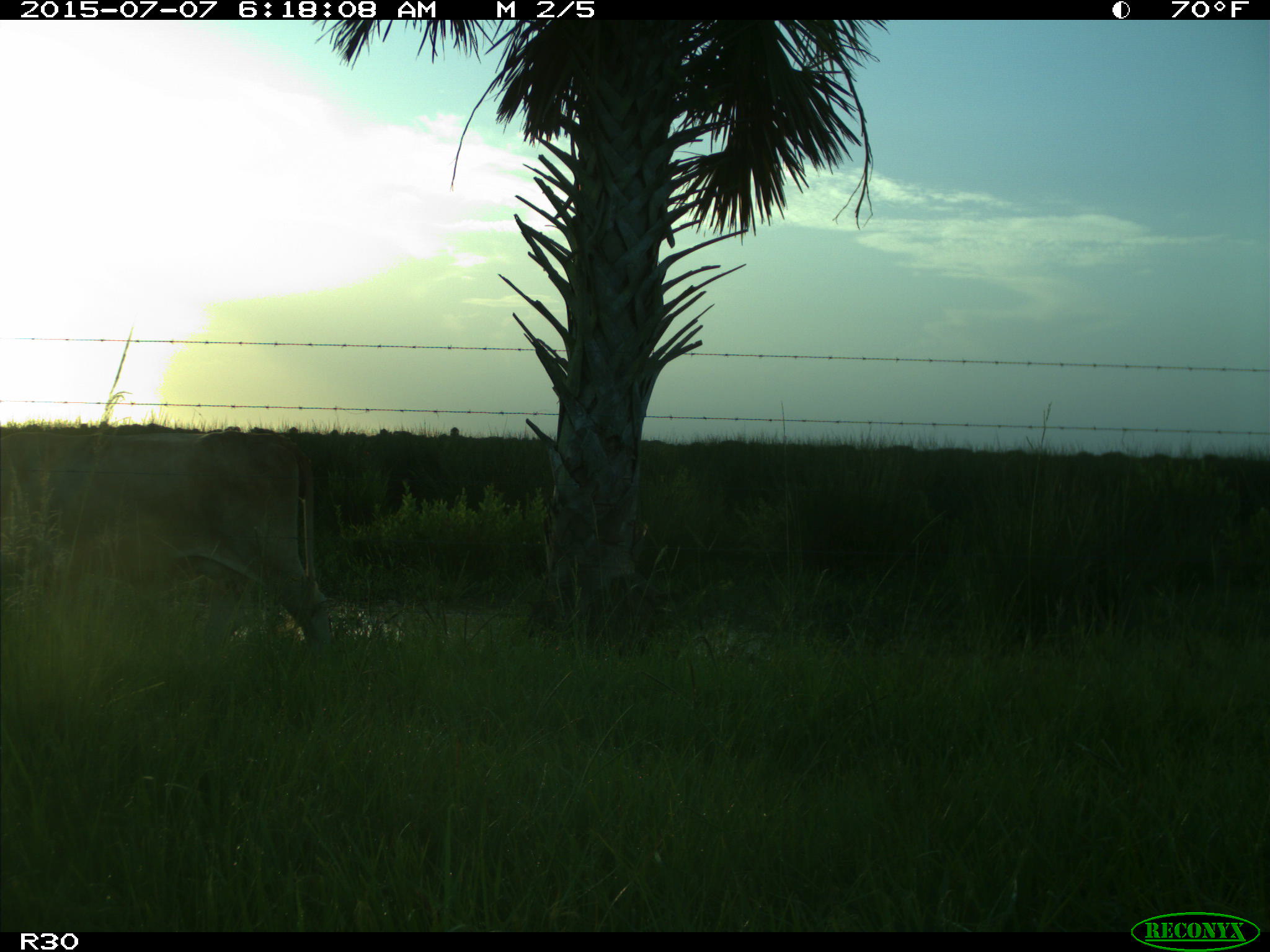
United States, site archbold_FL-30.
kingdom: Animalia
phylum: Chordata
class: Mammalia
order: Artiodactyla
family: Bovidae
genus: Bos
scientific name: Bos taurus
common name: domestic cow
Bos taurus (domestic cow).